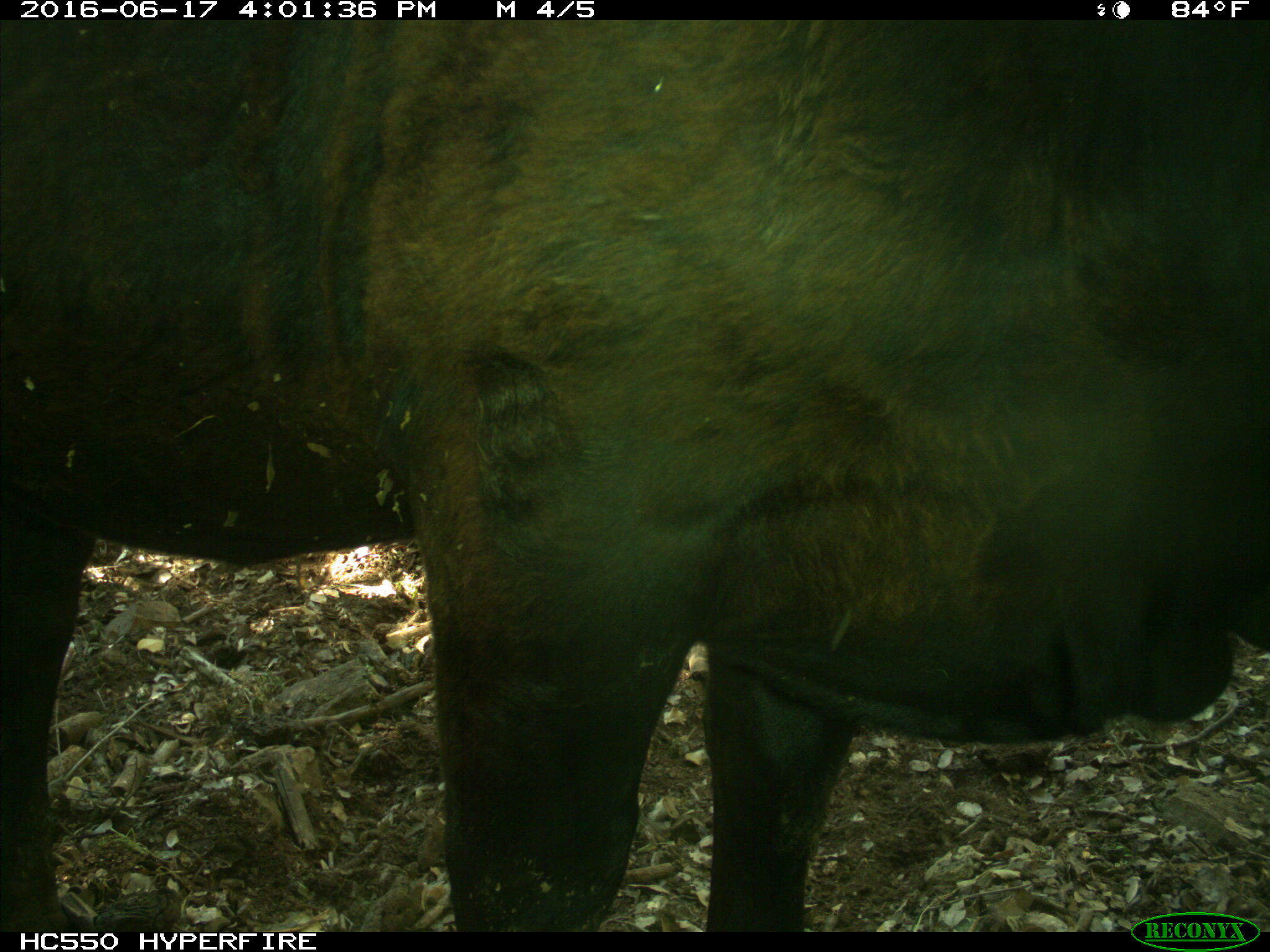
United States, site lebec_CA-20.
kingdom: Animalia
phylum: Chordata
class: Mammalia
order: Artiodactyla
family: Bovidae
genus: Bos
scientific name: Bos taurus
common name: domestic cow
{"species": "Bos taurus (domestic cow)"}